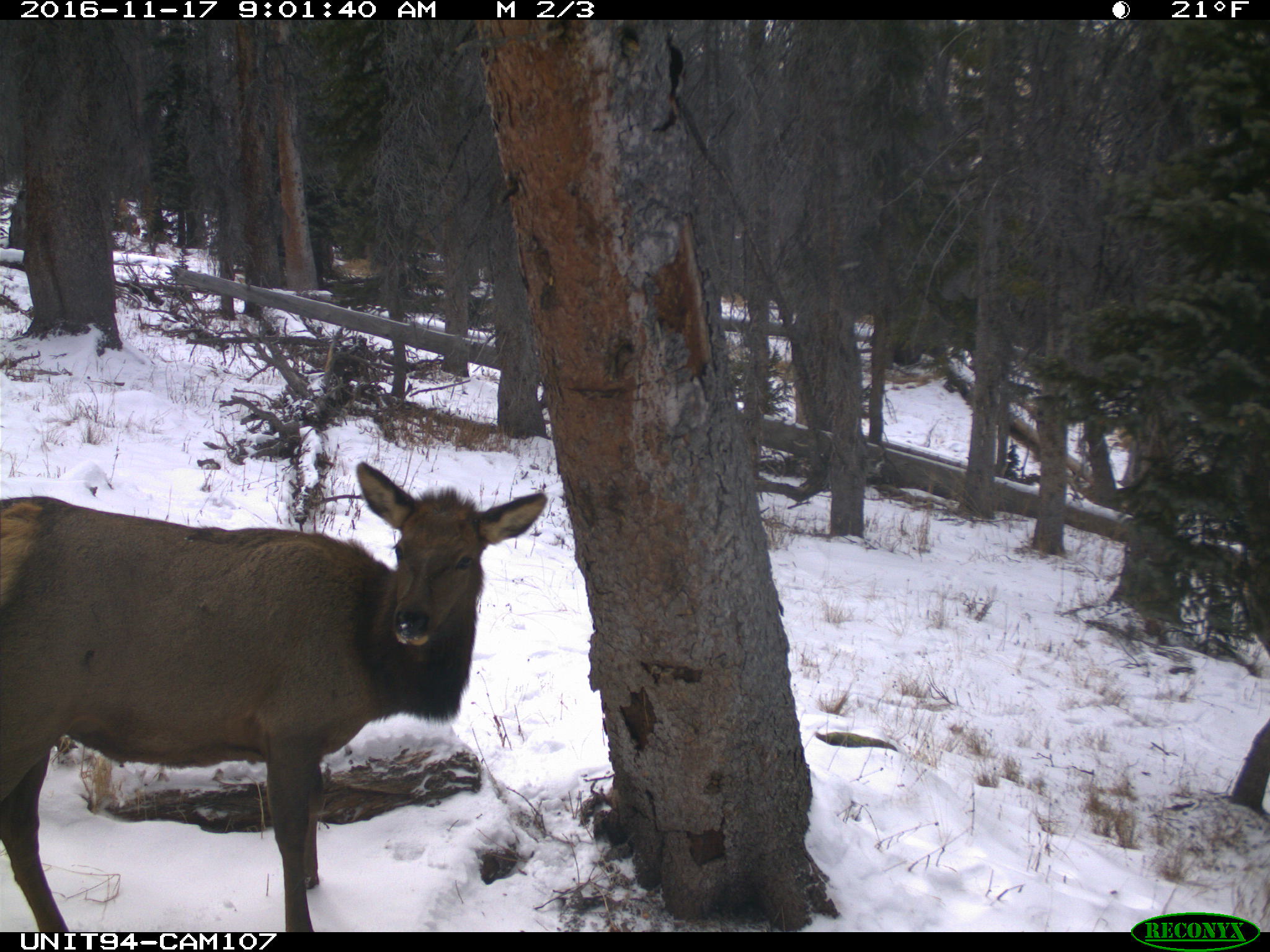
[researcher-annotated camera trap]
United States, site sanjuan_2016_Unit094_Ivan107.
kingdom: Animalia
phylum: Chordata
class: Mammalia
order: Artiodactyla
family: Cervidae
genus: Cervus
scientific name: Cervus elaphus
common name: red deer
Cervus elaphus (red deer).